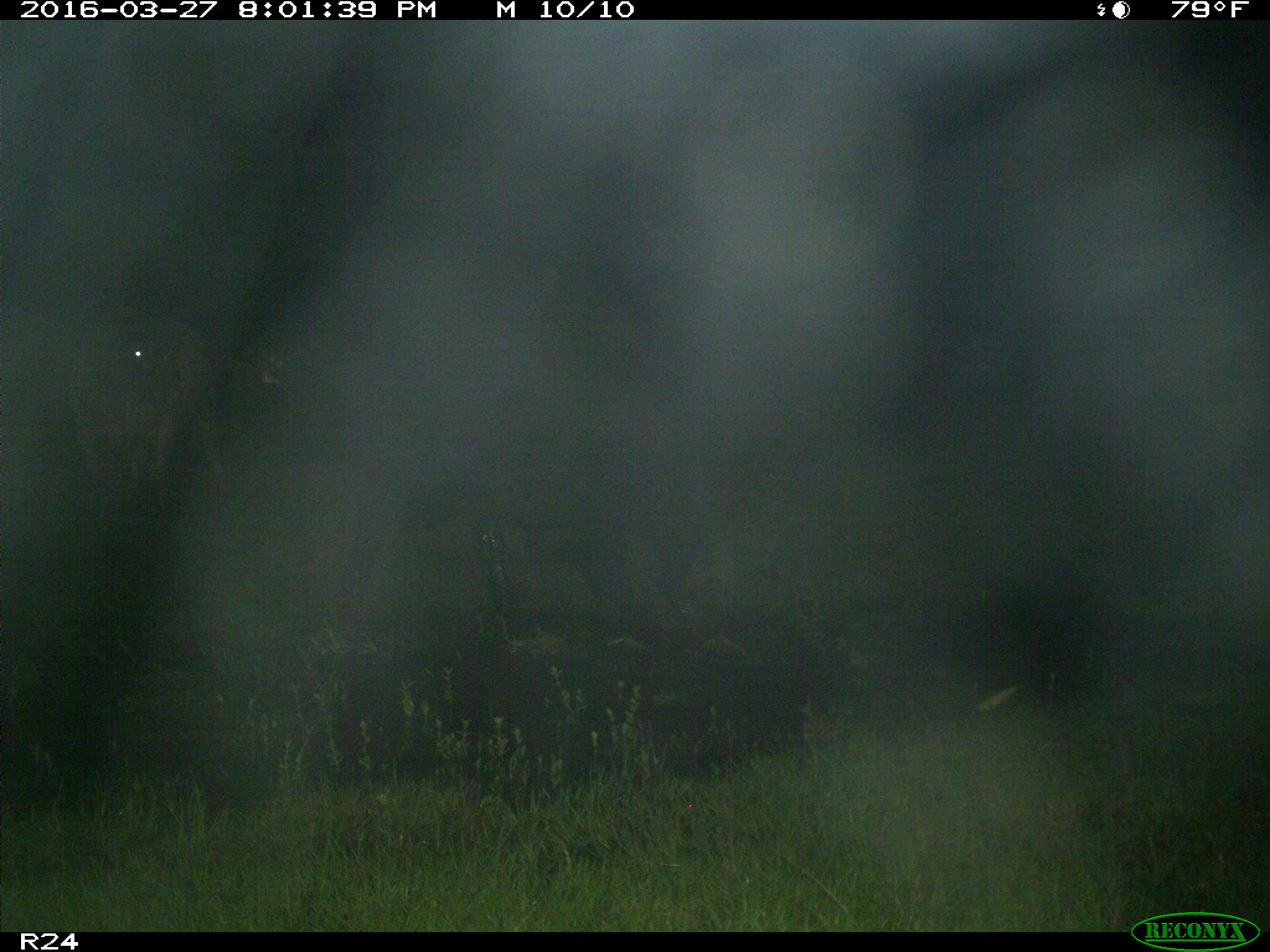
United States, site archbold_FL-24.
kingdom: Animalia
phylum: Chordata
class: Mammalia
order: Artiodactyla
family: Bovidae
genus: Bos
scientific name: Bos taurus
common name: domestic cow